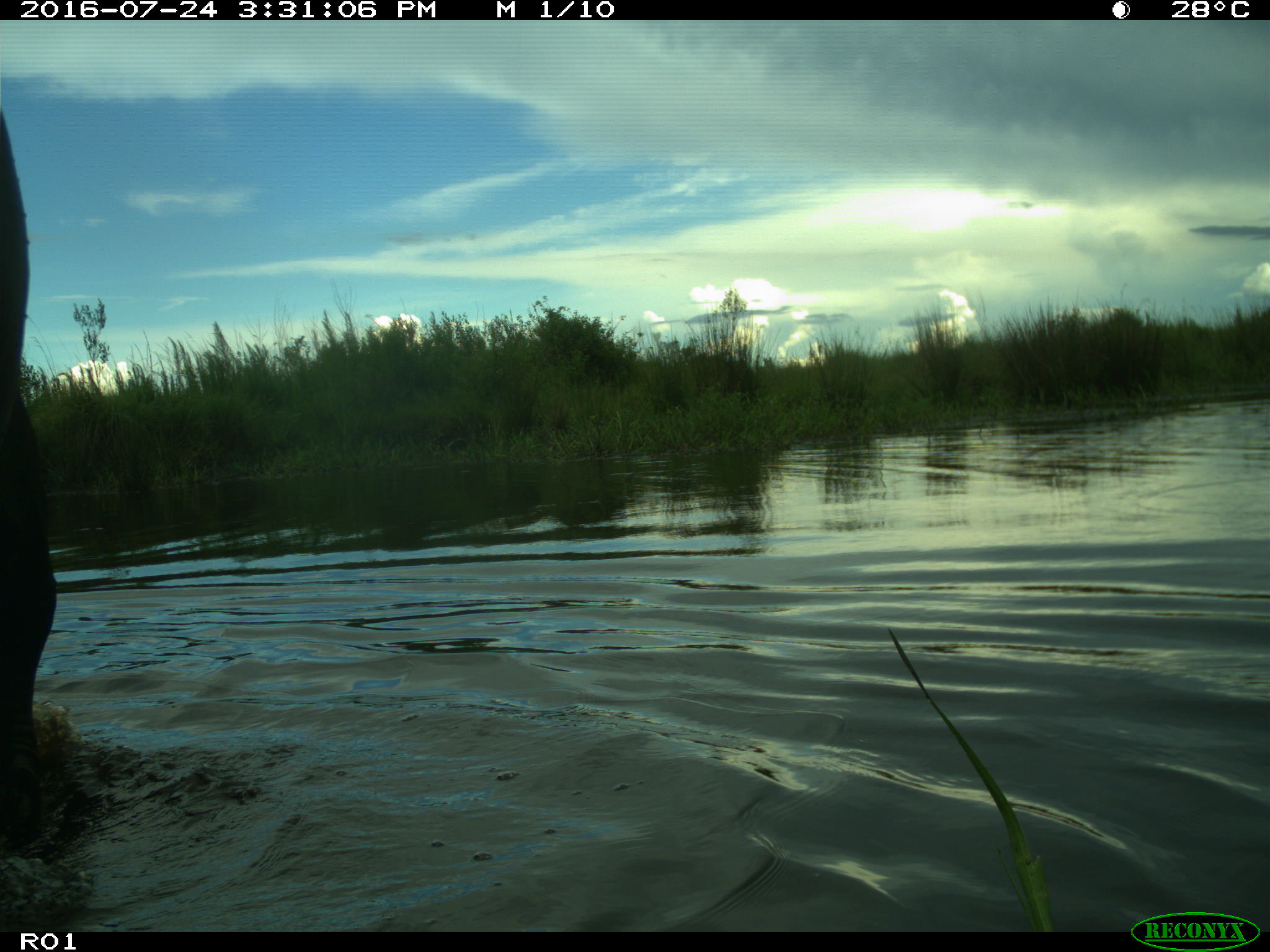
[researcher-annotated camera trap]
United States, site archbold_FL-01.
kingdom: Animalia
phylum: Chordata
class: Mammalia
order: Artiodactyla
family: Bovidae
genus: Bos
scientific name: Bos taurus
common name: domestic cow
Bos taurus (domestic cow).